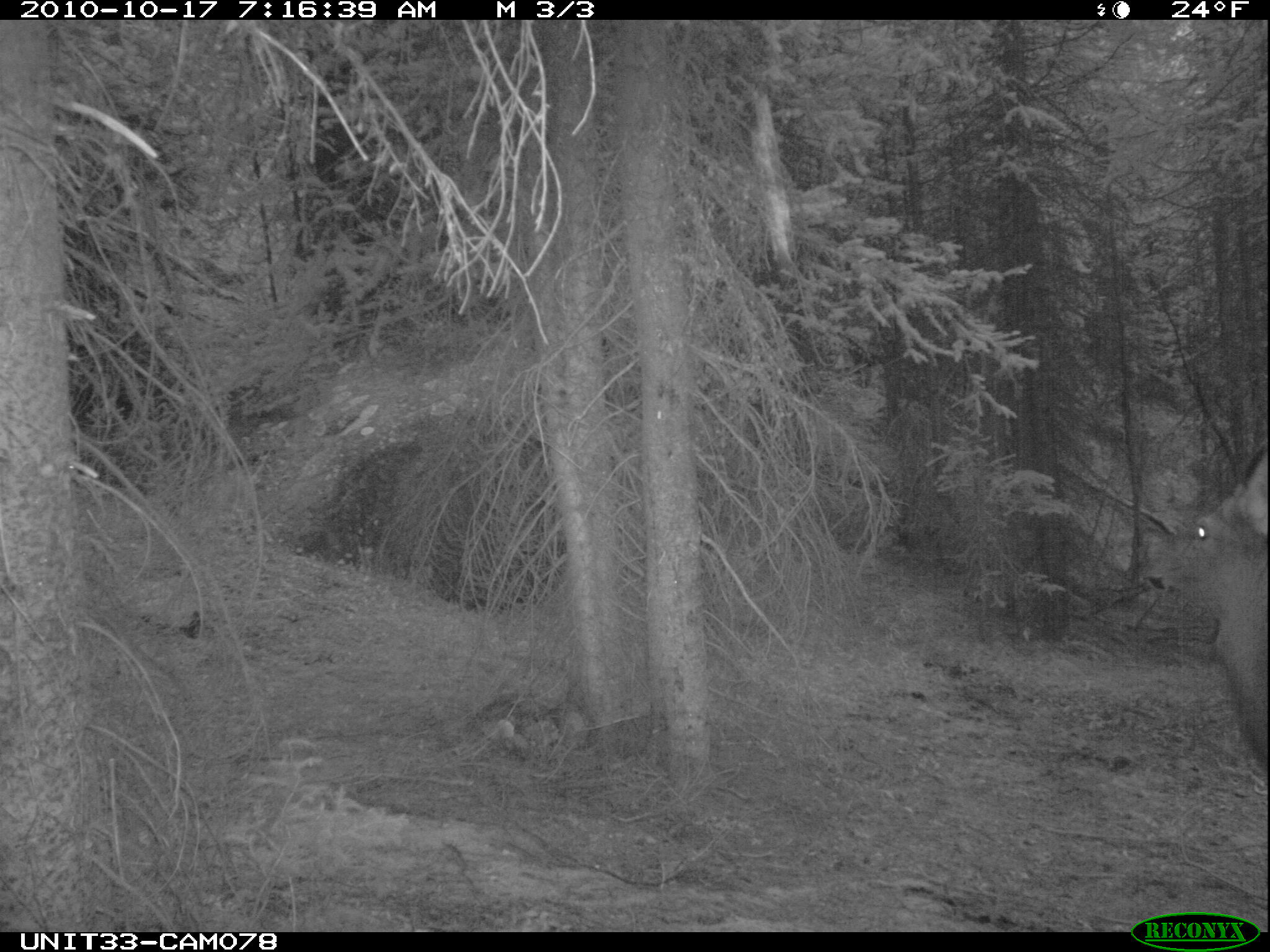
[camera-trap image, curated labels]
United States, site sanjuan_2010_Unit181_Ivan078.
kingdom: Animalia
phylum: Chordata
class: Mammalia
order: Artiodactyla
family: Cervidae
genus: Cervus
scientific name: Cervus elaphus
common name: red deer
Cervus elaphus (red deer).